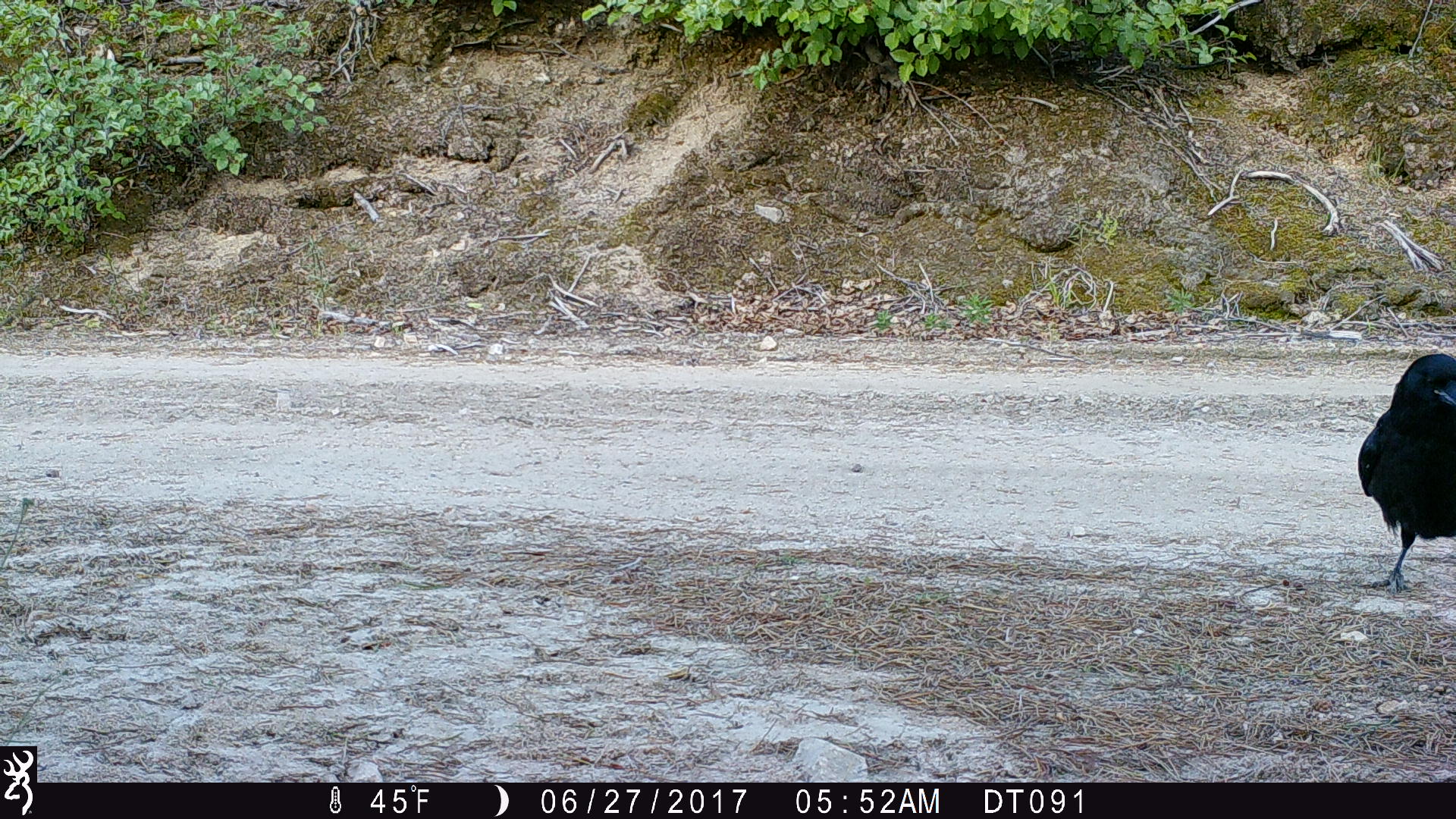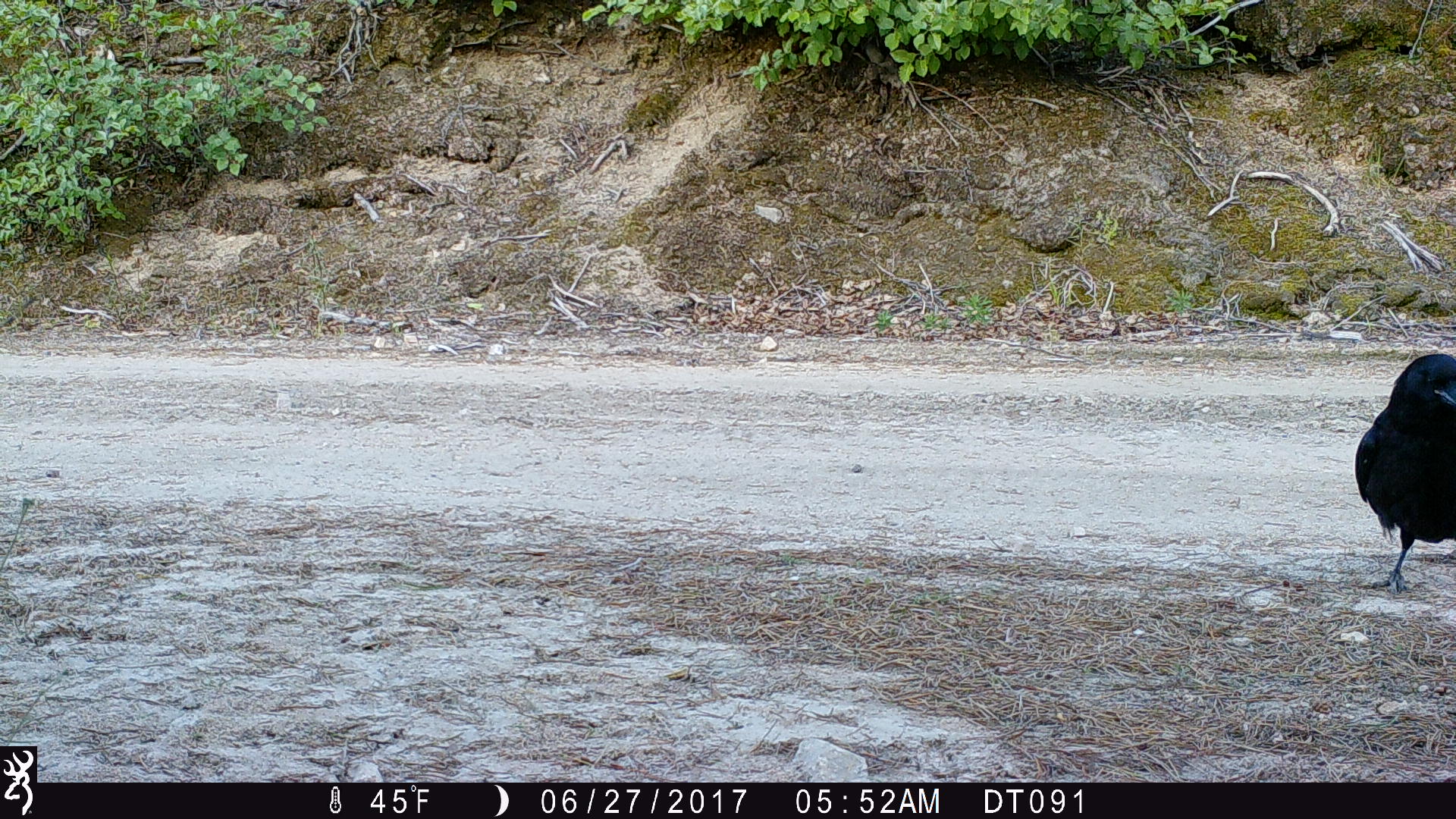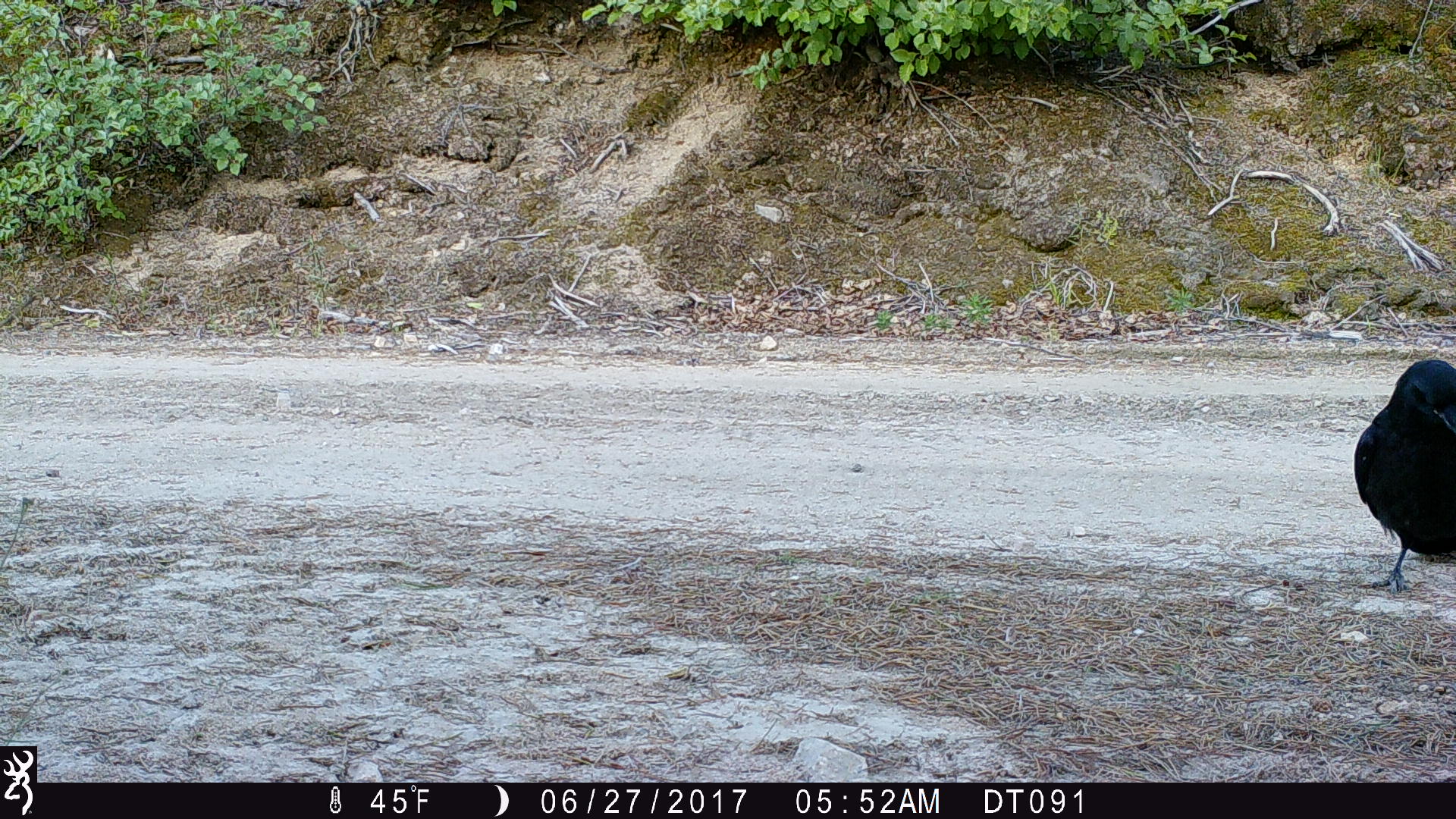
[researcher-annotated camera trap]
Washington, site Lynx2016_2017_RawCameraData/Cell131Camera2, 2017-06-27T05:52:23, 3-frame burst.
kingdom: Animalia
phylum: Chordata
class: Aves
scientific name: Aves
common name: birds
Aves (birds). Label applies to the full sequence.